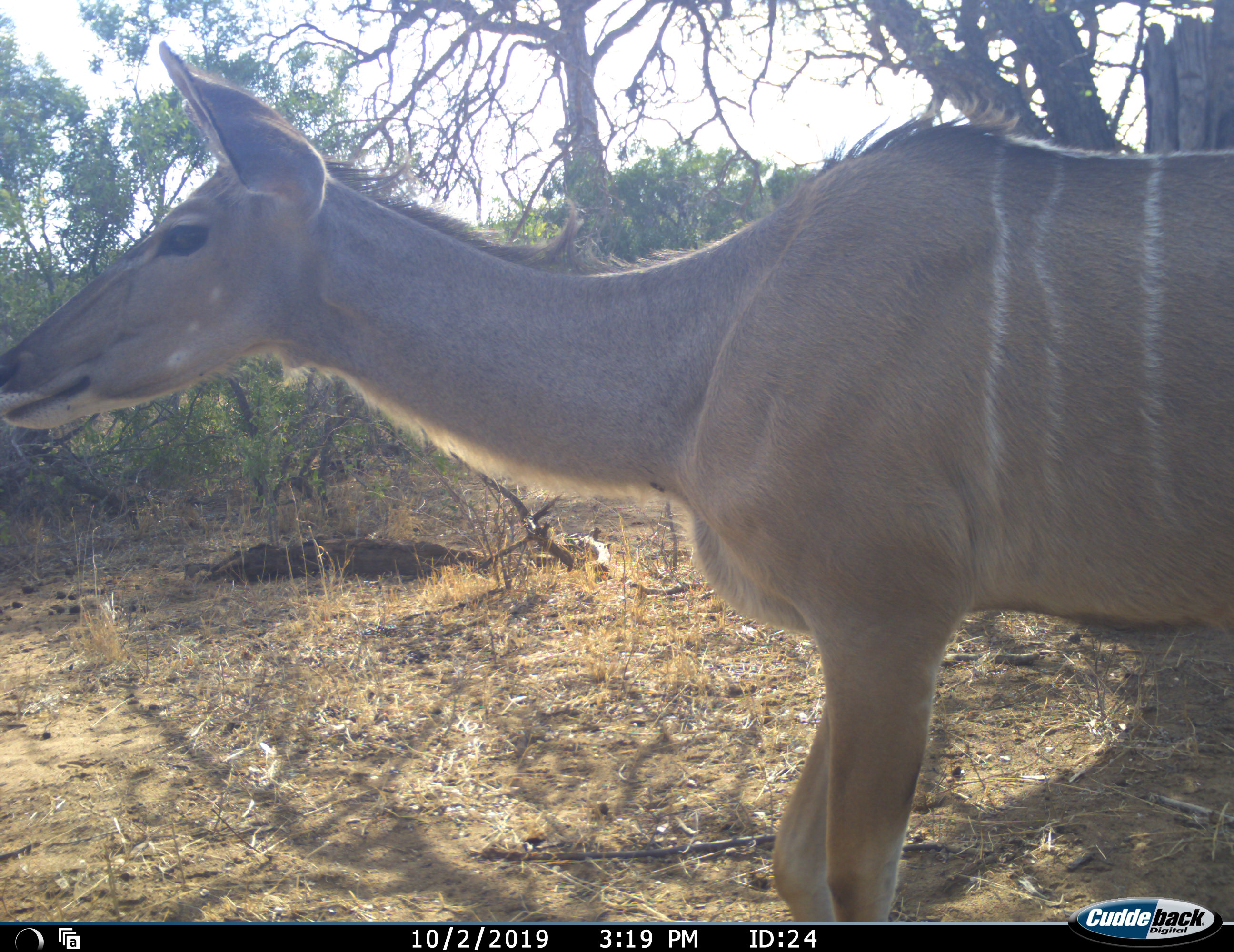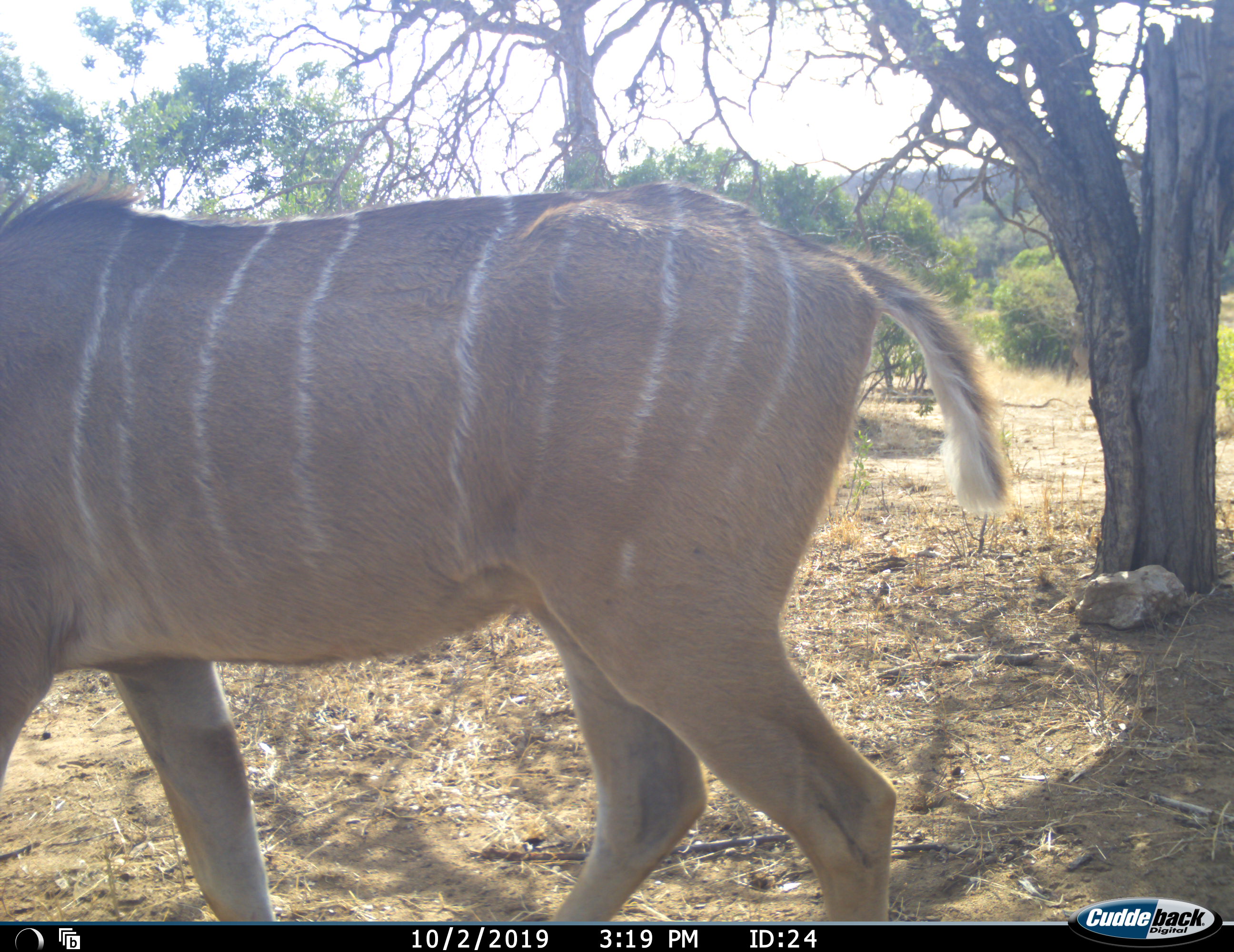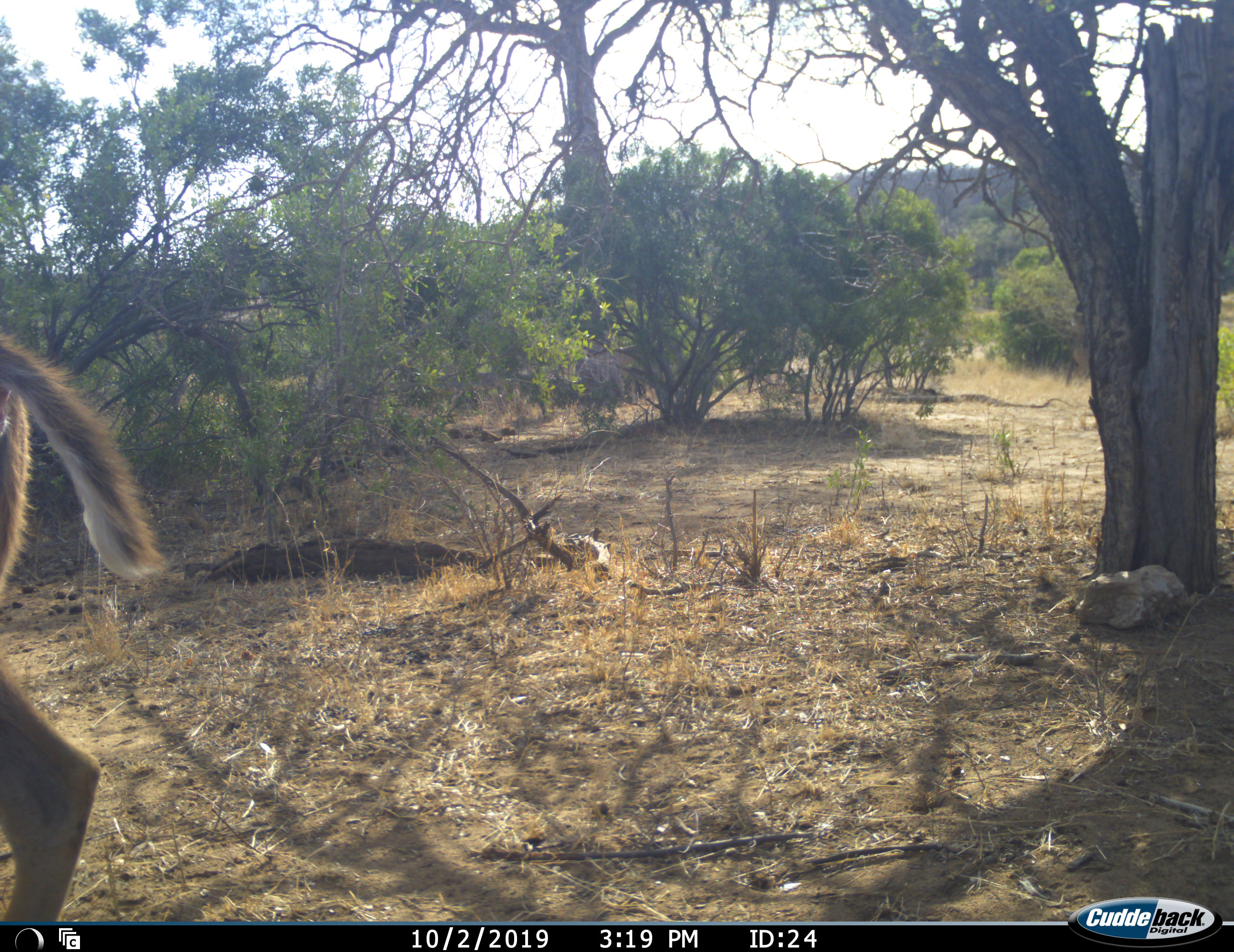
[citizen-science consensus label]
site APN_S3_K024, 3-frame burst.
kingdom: Animalia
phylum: Chordata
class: Mammalia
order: Artiodactyla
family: Bovidae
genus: Tragelaphus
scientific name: Tragelaphus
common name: kudu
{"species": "kudu (Tragelaphus)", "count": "1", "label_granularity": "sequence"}